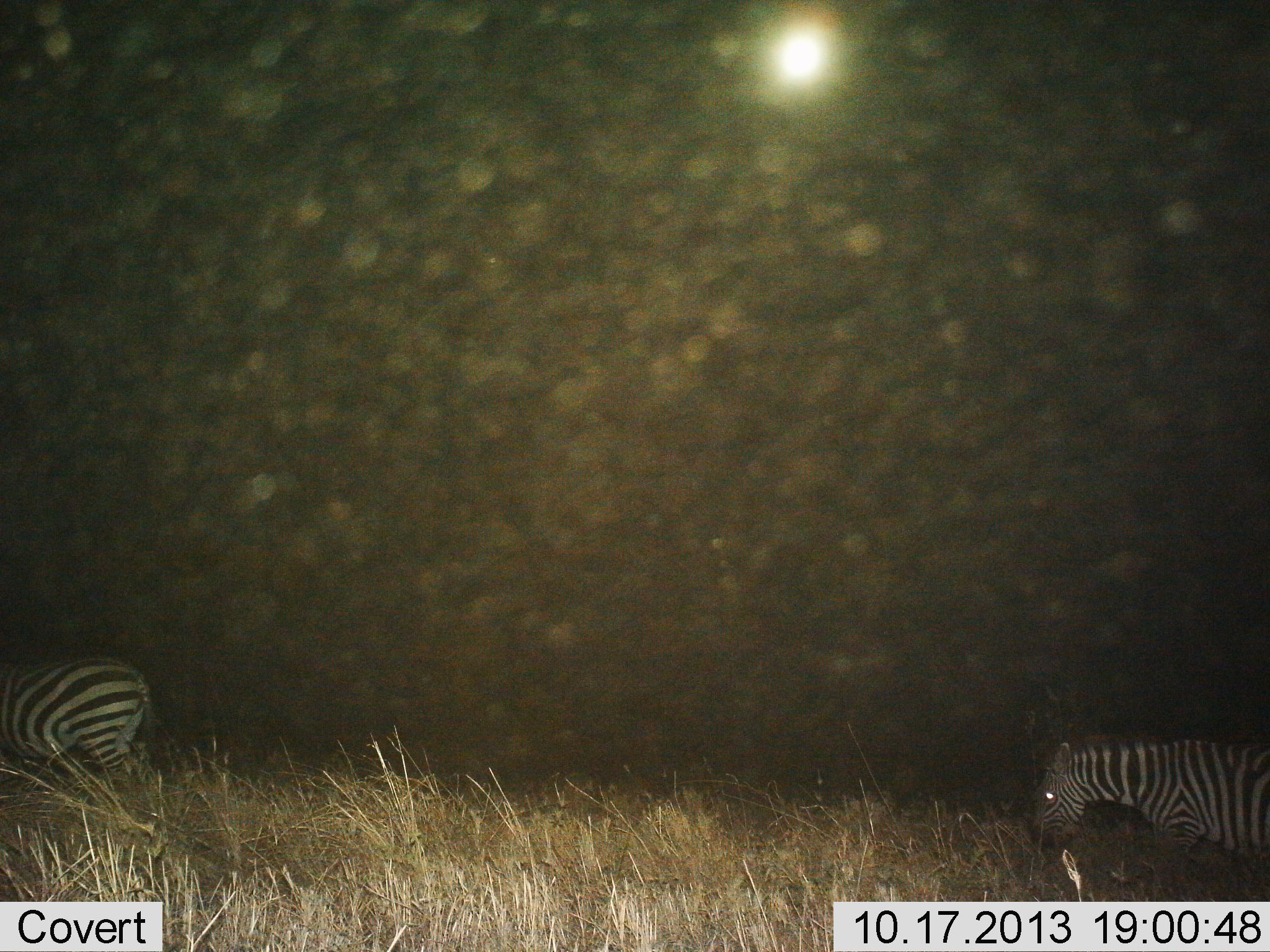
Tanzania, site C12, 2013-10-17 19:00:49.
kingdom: Animalia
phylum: Chordata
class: Mammalia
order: Perissodactyla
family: Equidae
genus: Equus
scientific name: Equus quagga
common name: plains zebra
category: zebra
Zebra (plains zebra) (Equus quagga), count 2. Behavior (volunteer vote fractions): standing 50%, resting 0%, moving 40%, interacting 0%. Young present (vote fraction): 0%. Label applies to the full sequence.